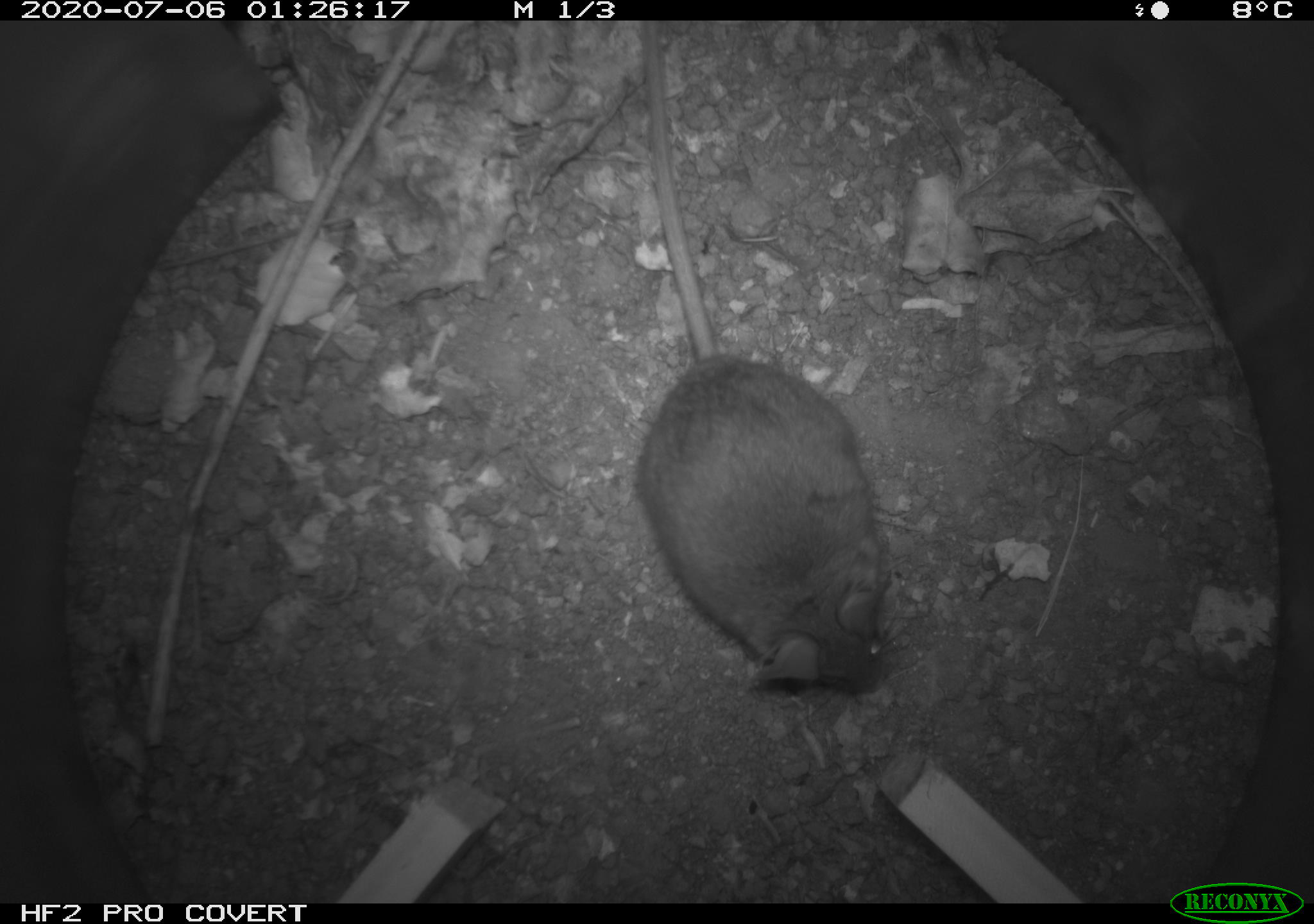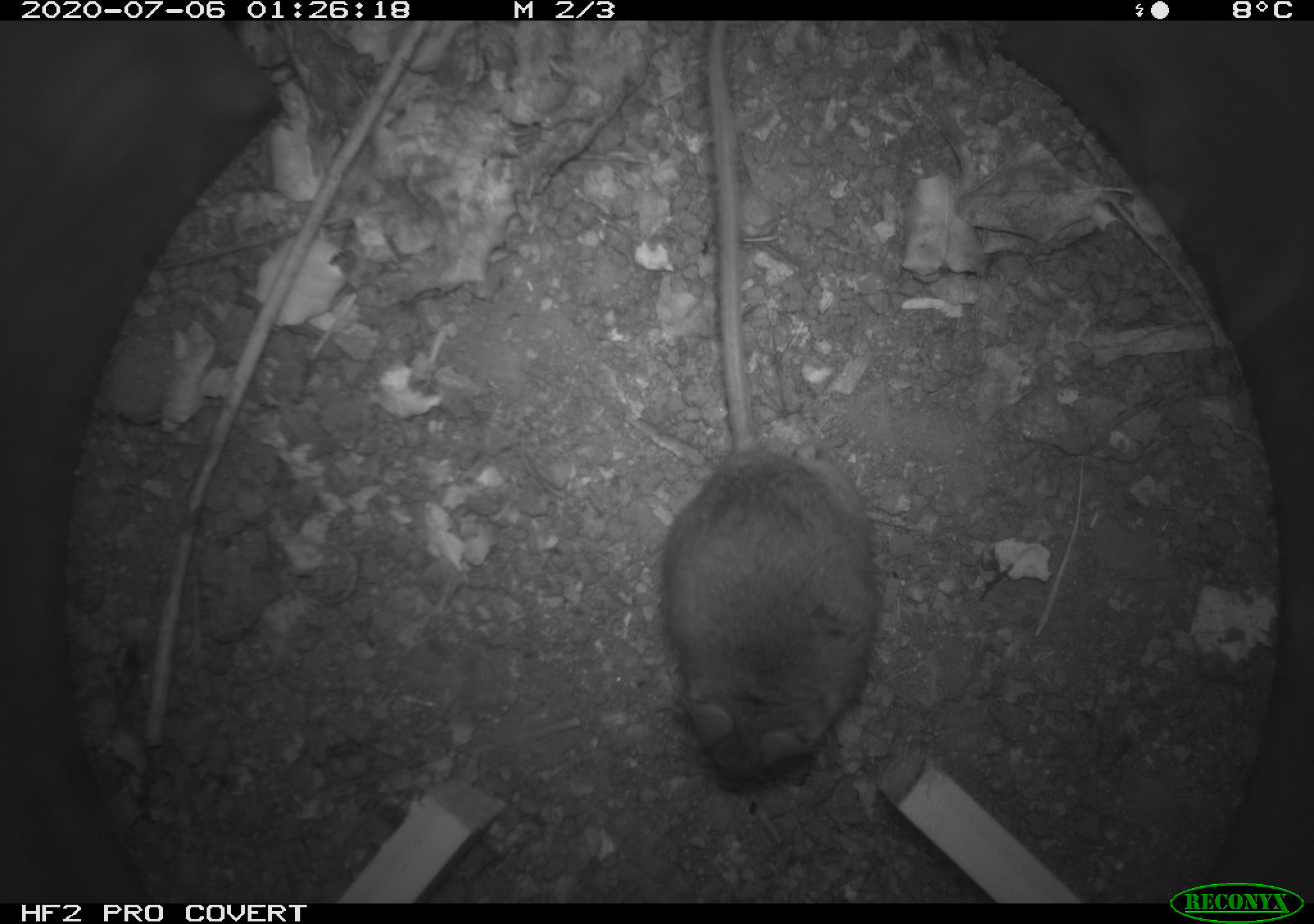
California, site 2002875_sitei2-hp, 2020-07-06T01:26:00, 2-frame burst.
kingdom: Animalia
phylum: Chordata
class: Mammalia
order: Rodentia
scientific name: Rodentia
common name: rodent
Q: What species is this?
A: Rodent (Rodentia).